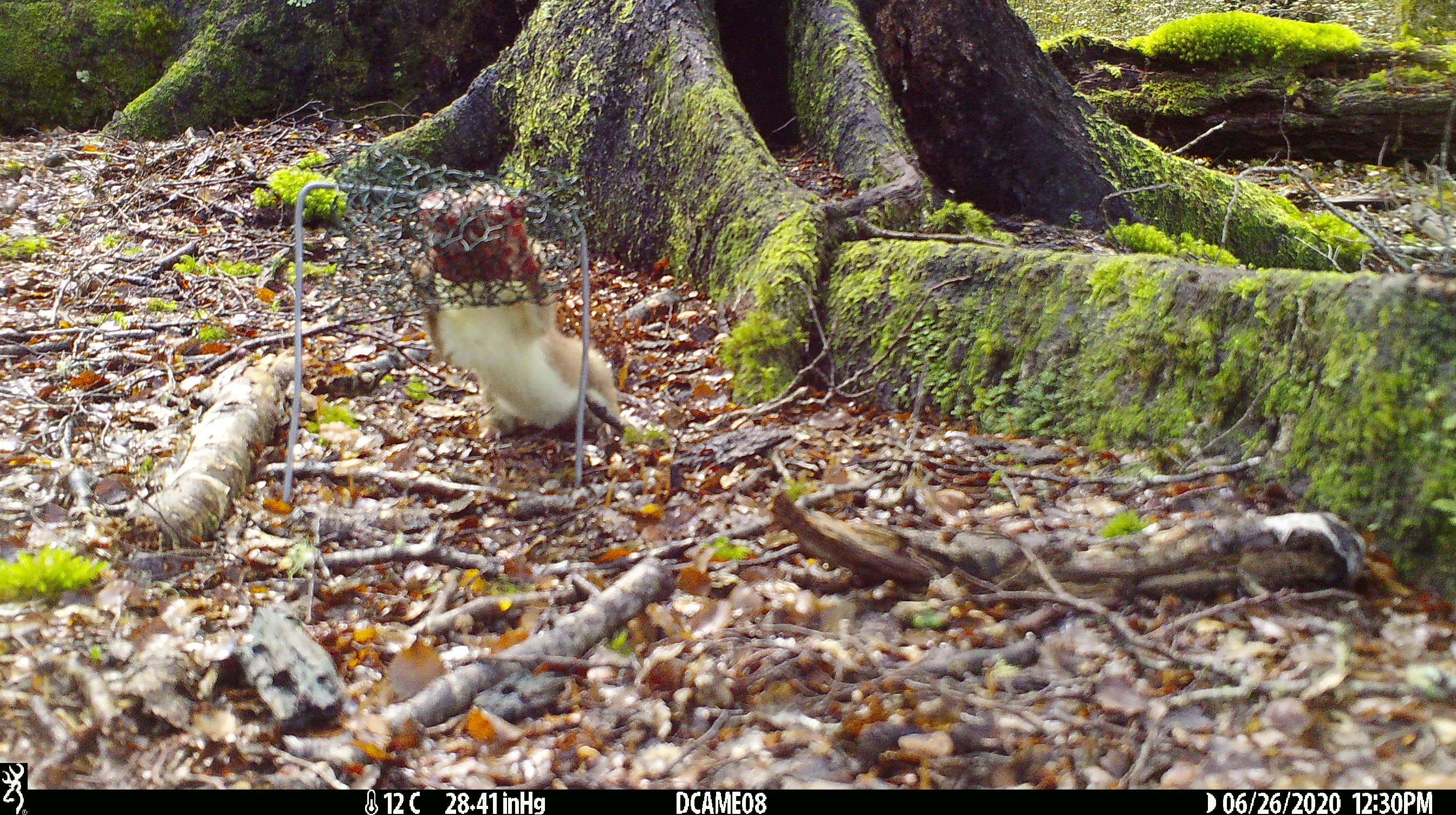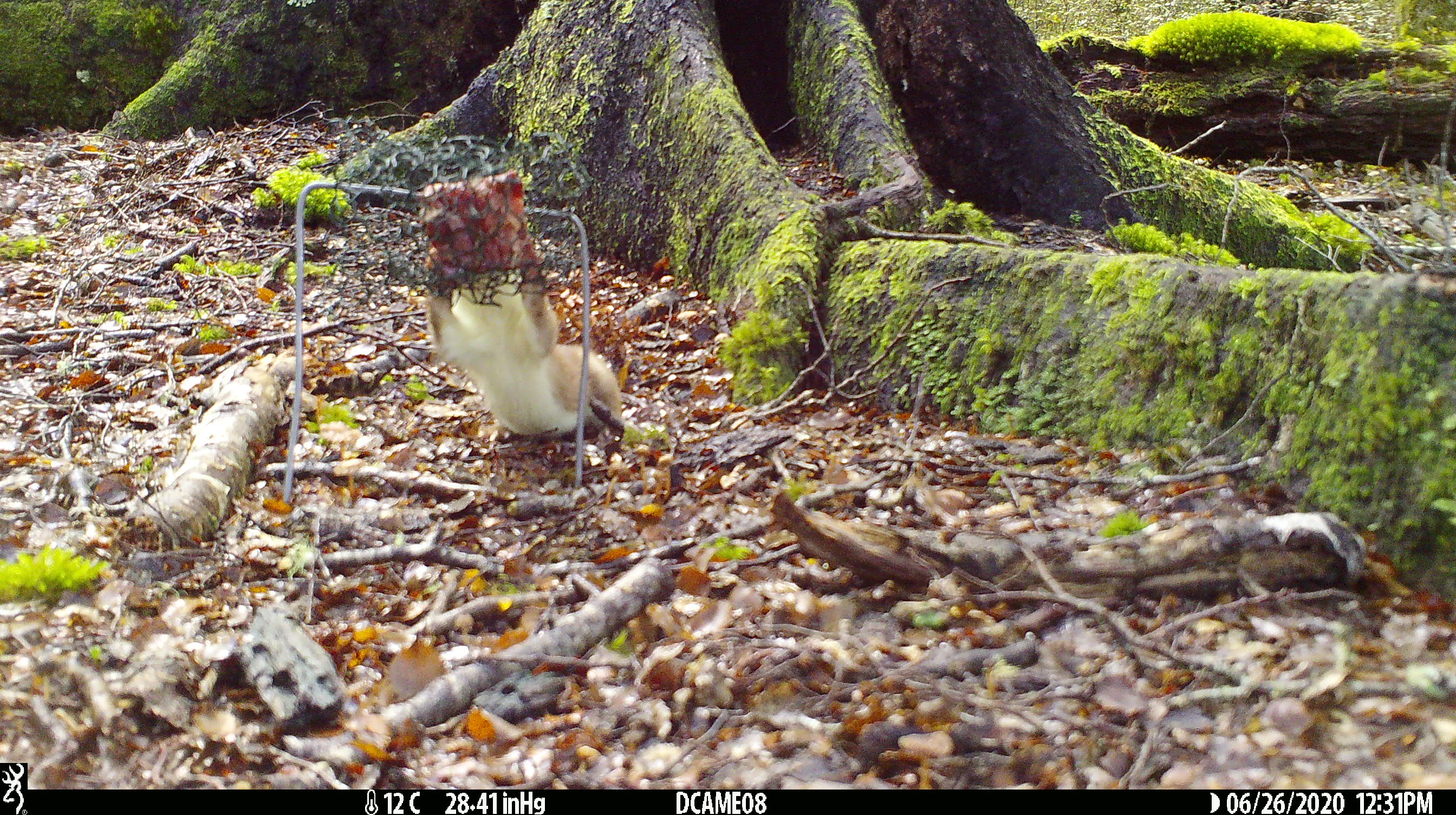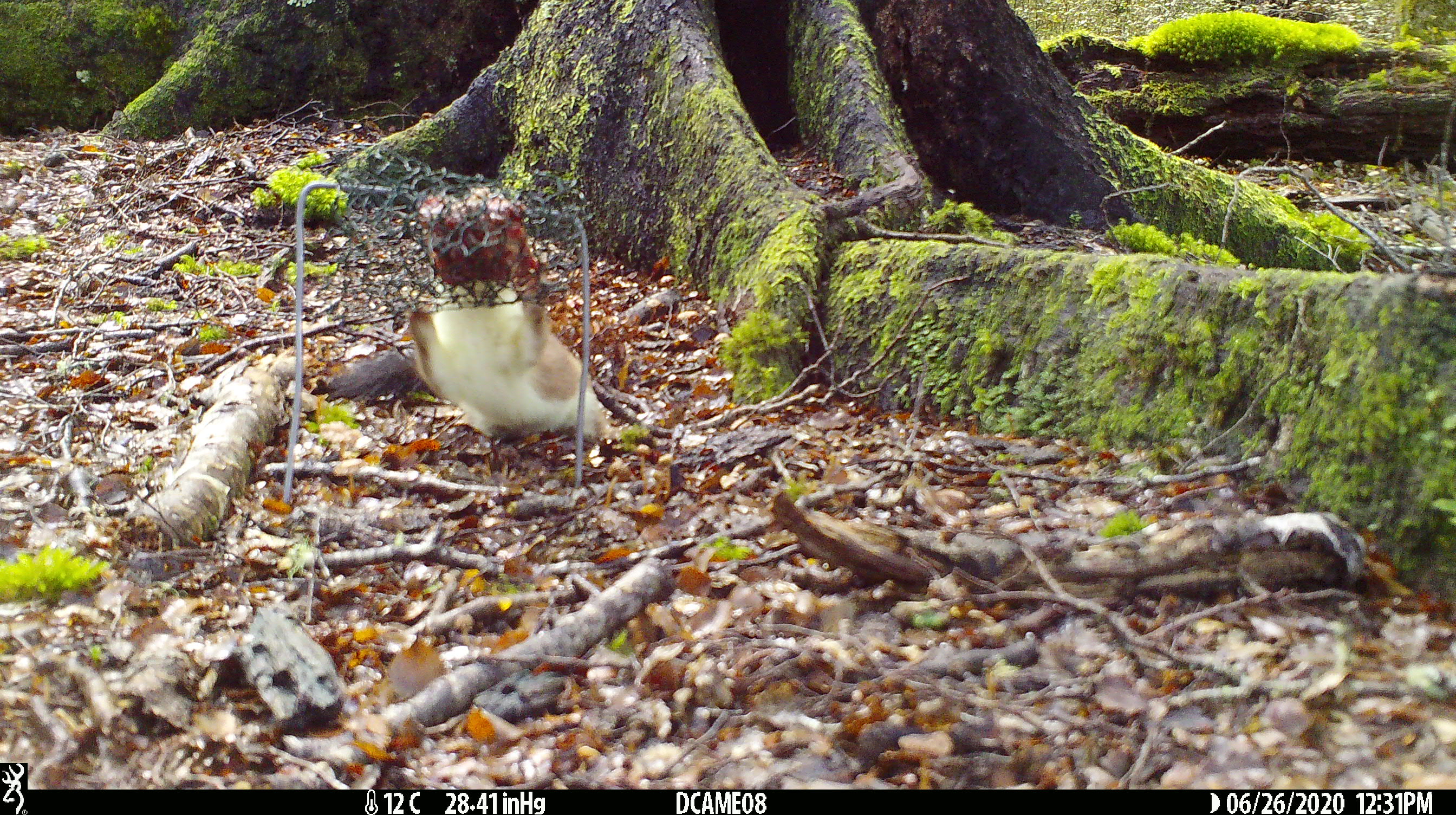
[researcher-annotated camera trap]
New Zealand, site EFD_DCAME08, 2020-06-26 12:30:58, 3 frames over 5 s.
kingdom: Animalia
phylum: Chordata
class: Mammalia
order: Carnivora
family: Mustelidae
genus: Mustela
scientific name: Mustela erminea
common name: stoat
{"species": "stoat (Mustela erminea)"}